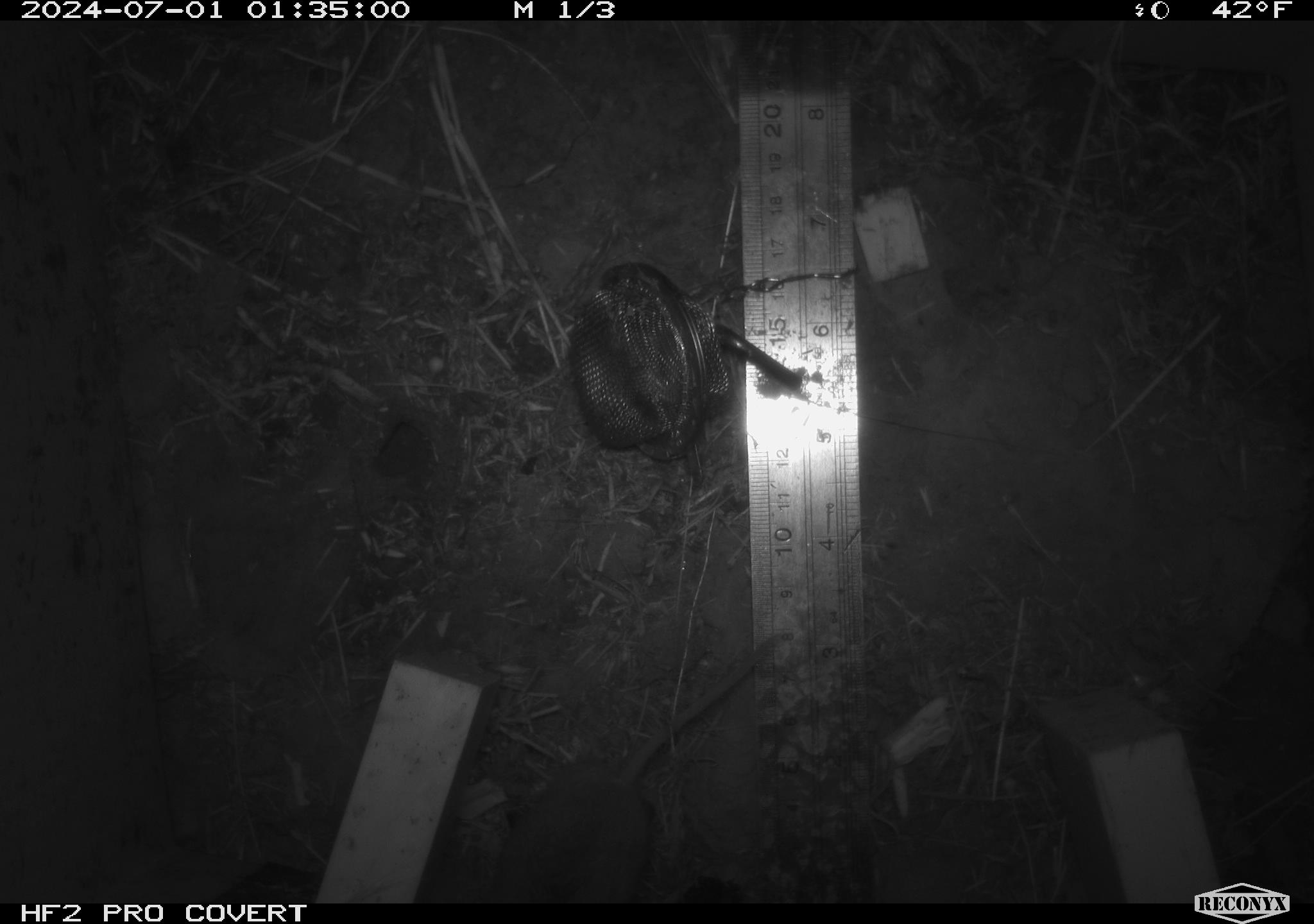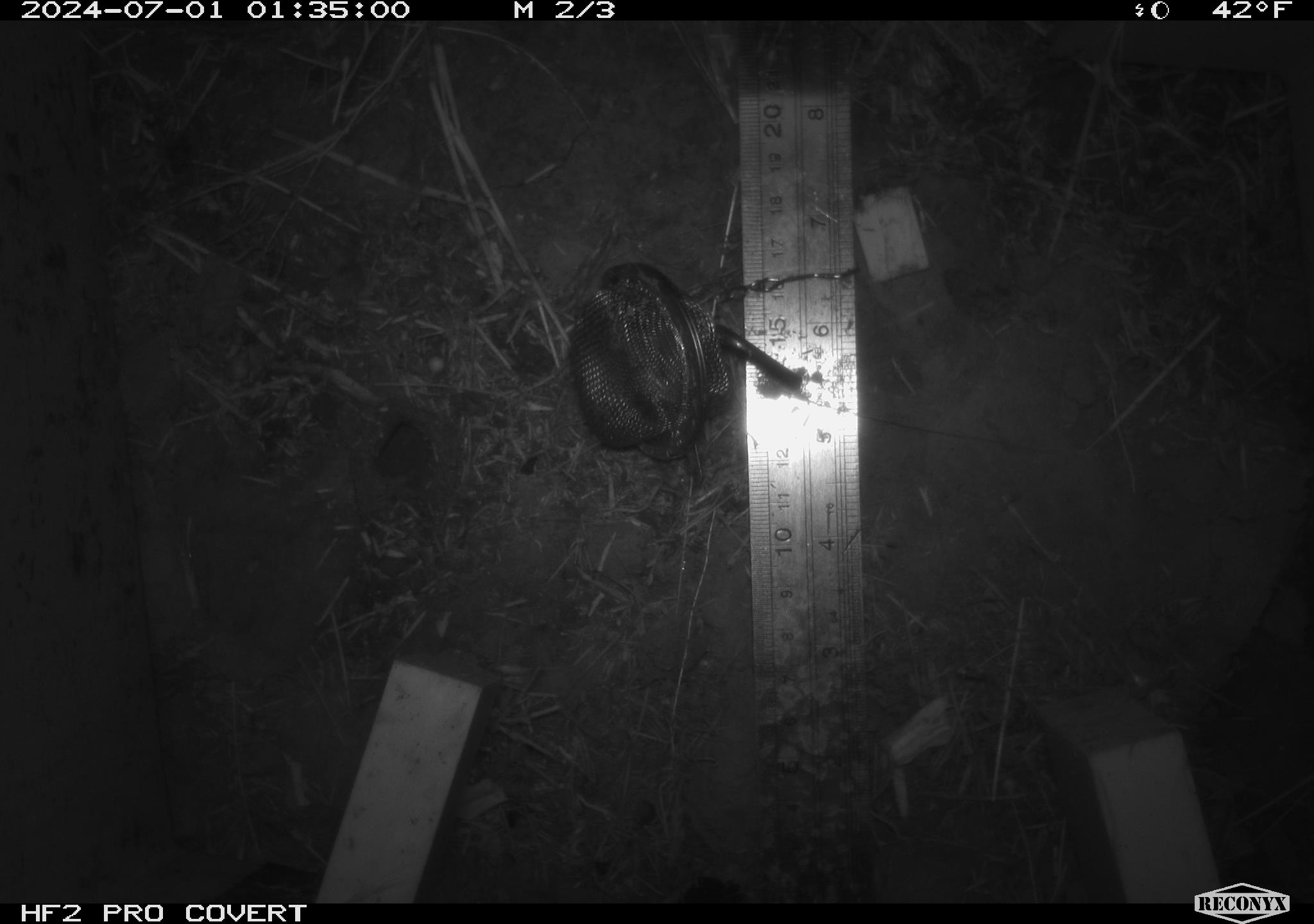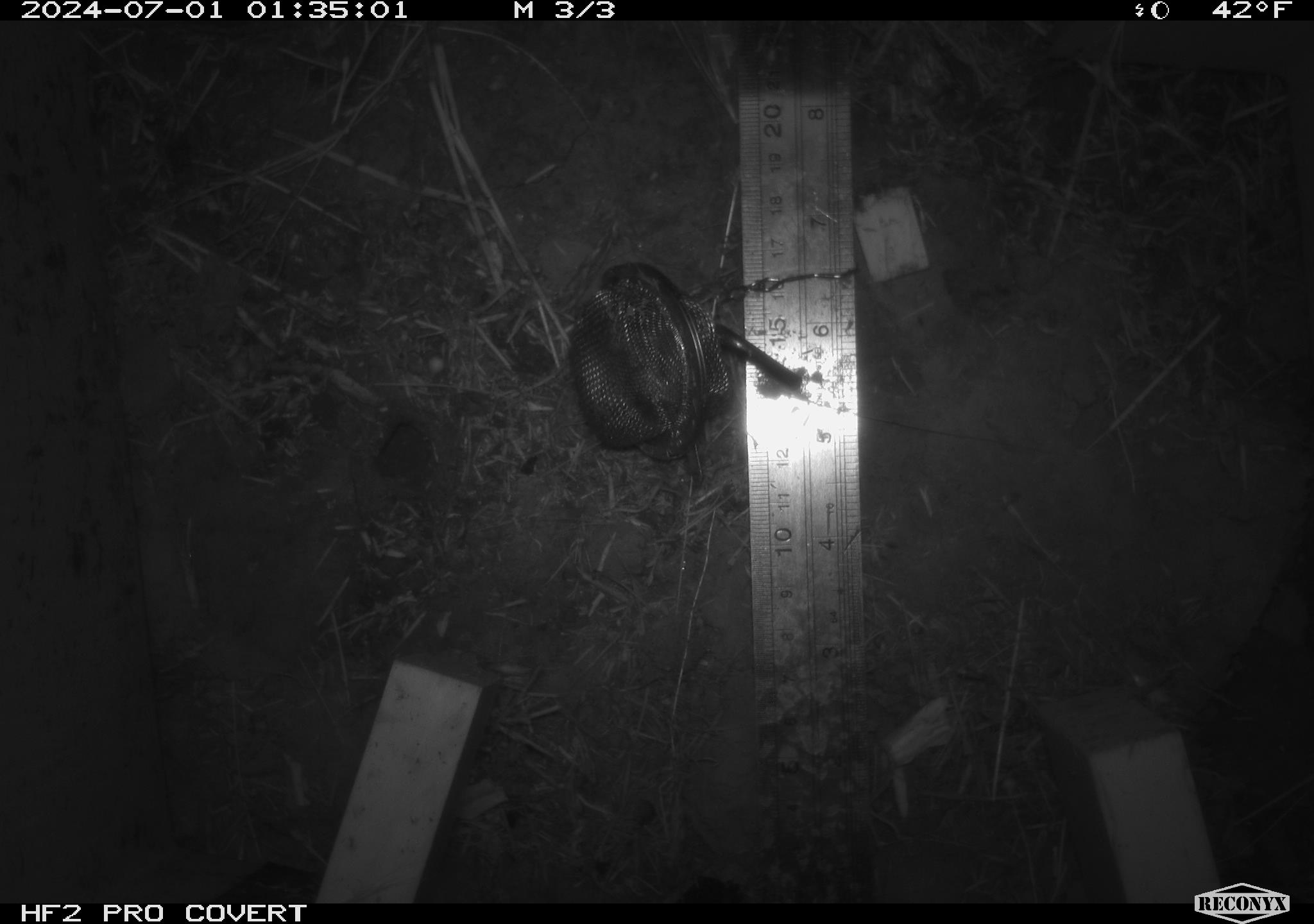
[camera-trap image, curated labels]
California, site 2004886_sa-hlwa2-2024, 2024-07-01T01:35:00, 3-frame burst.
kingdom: Animalia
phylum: Chordata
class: Mammalia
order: Rodentia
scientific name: Rodentia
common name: mouse species